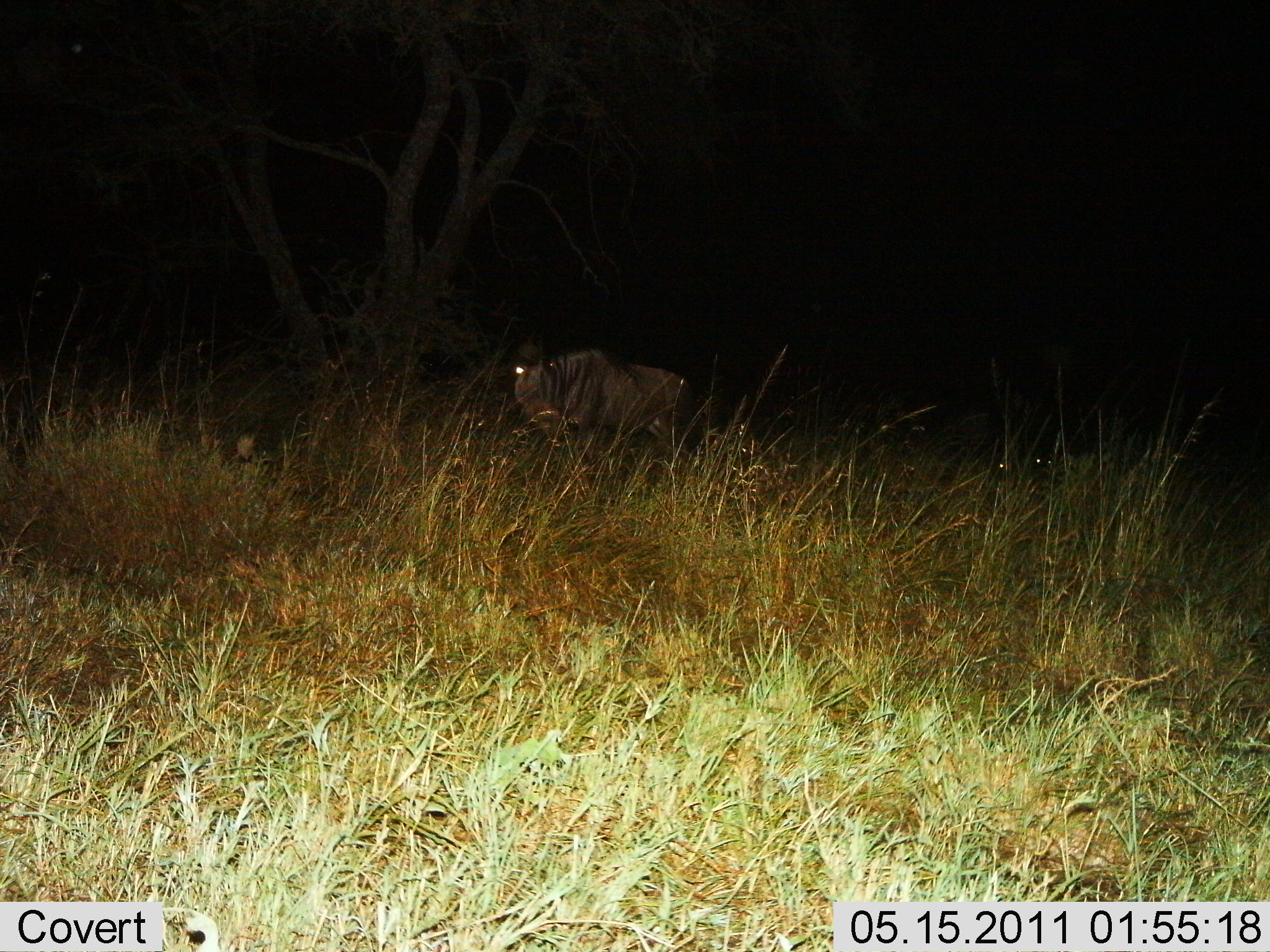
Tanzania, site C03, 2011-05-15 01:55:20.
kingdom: Animalia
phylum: Chordata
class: Mammalia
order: Artiodactyla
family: Bovidae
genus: Connochaetes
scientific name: Connochaetes taurinus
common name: blue wildebeest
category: wildebeest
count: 1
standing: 67%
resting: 0%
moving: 33%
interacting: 0%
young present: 0%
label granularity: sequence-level